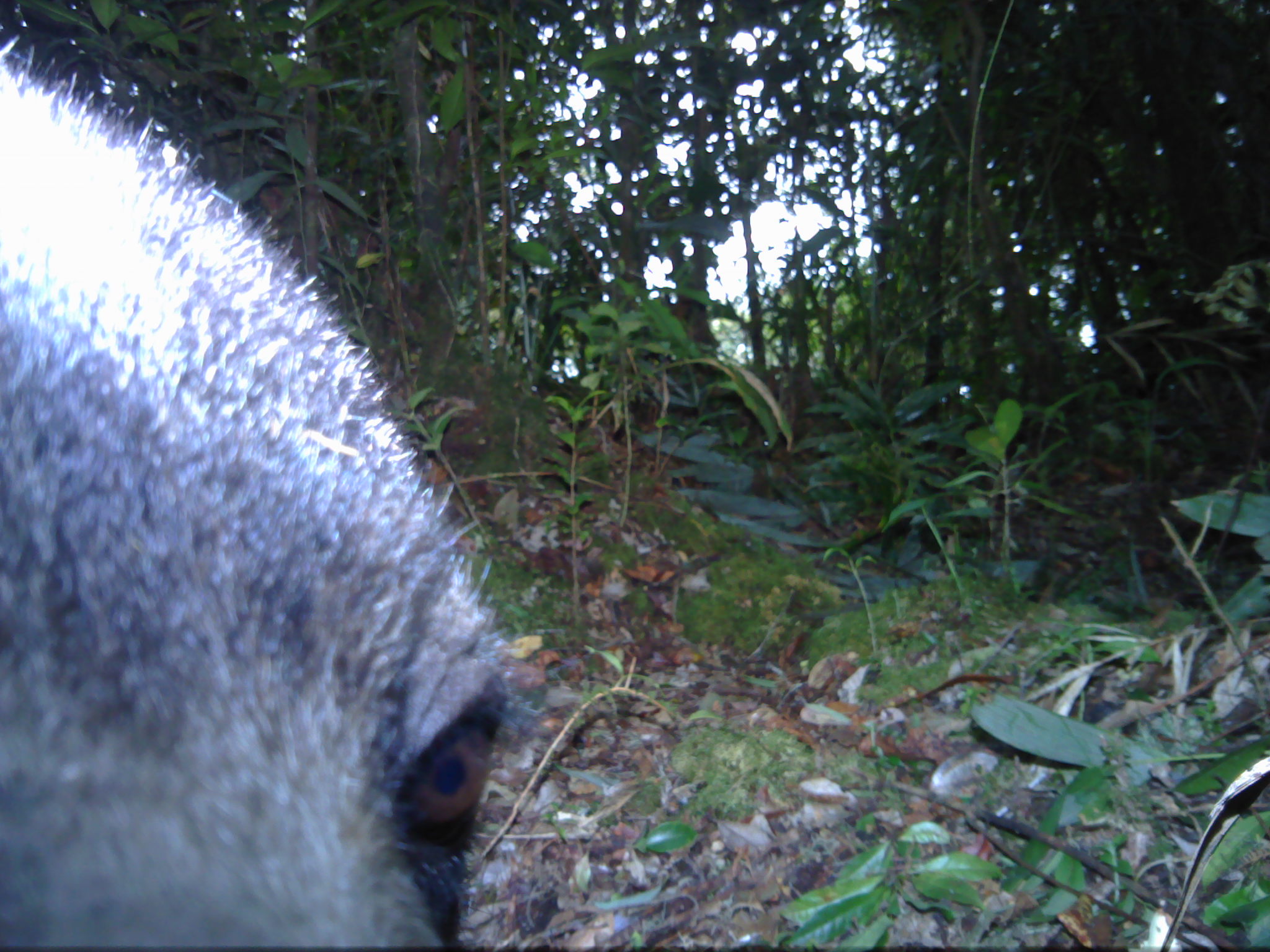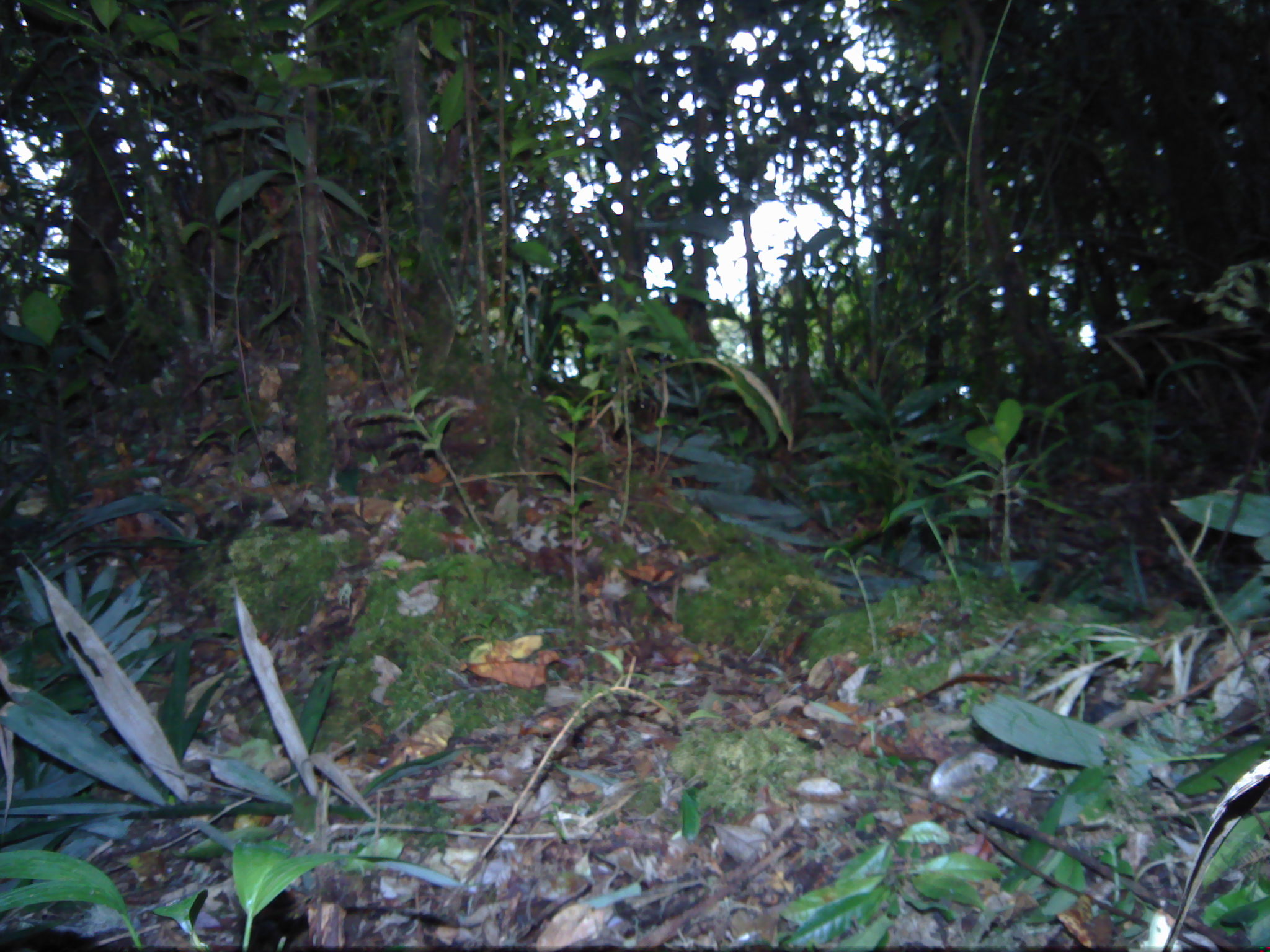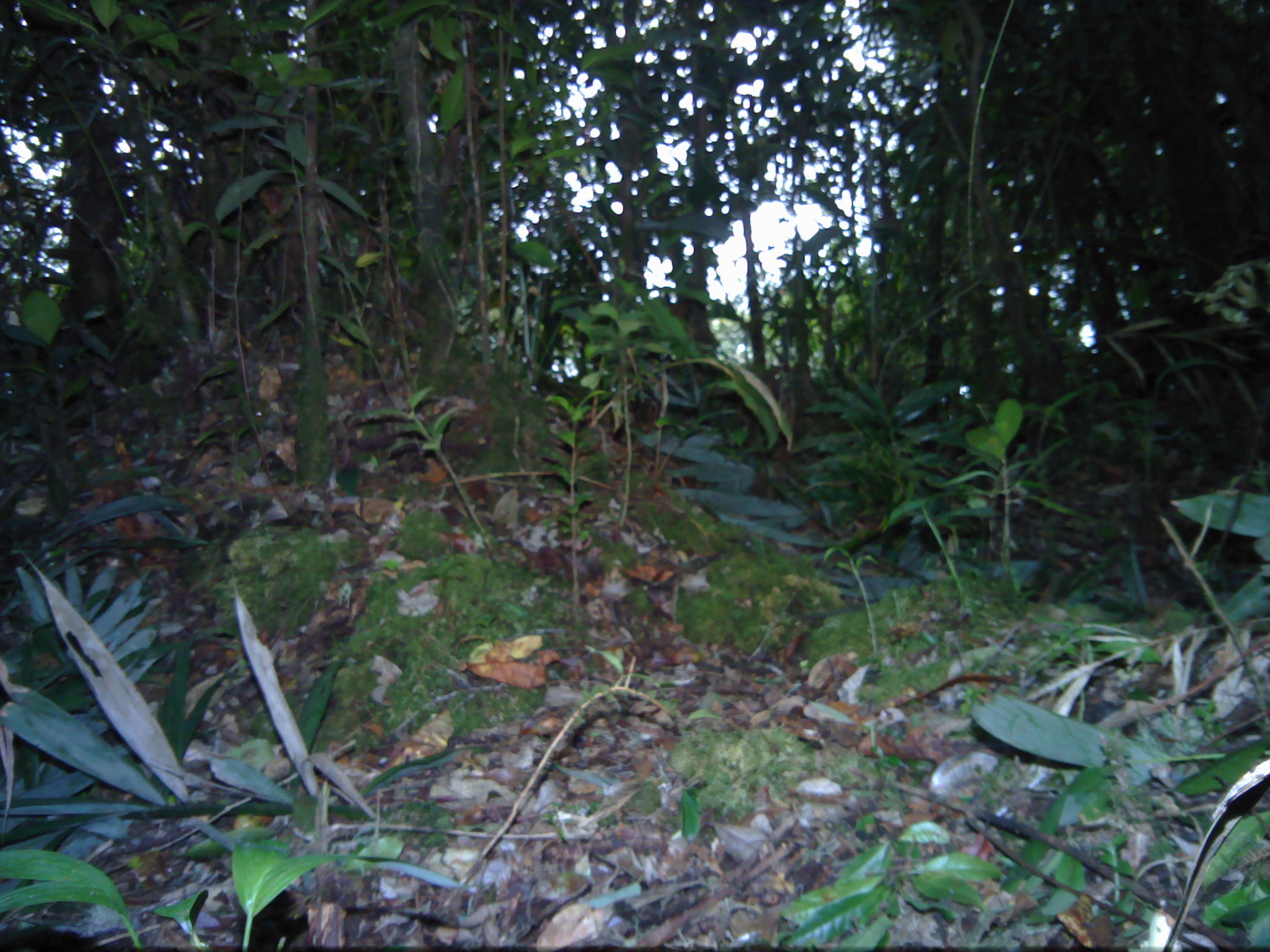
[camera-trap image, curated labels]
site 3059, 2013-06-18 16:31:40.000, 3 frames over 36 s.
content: unidentified animal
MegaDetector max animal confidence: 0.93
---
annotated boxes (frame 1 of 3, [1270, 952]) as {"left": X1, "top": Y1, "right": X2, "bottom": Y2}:
unknown: {"left": 0, "top": 34, "right": 542, "bottom": 951}